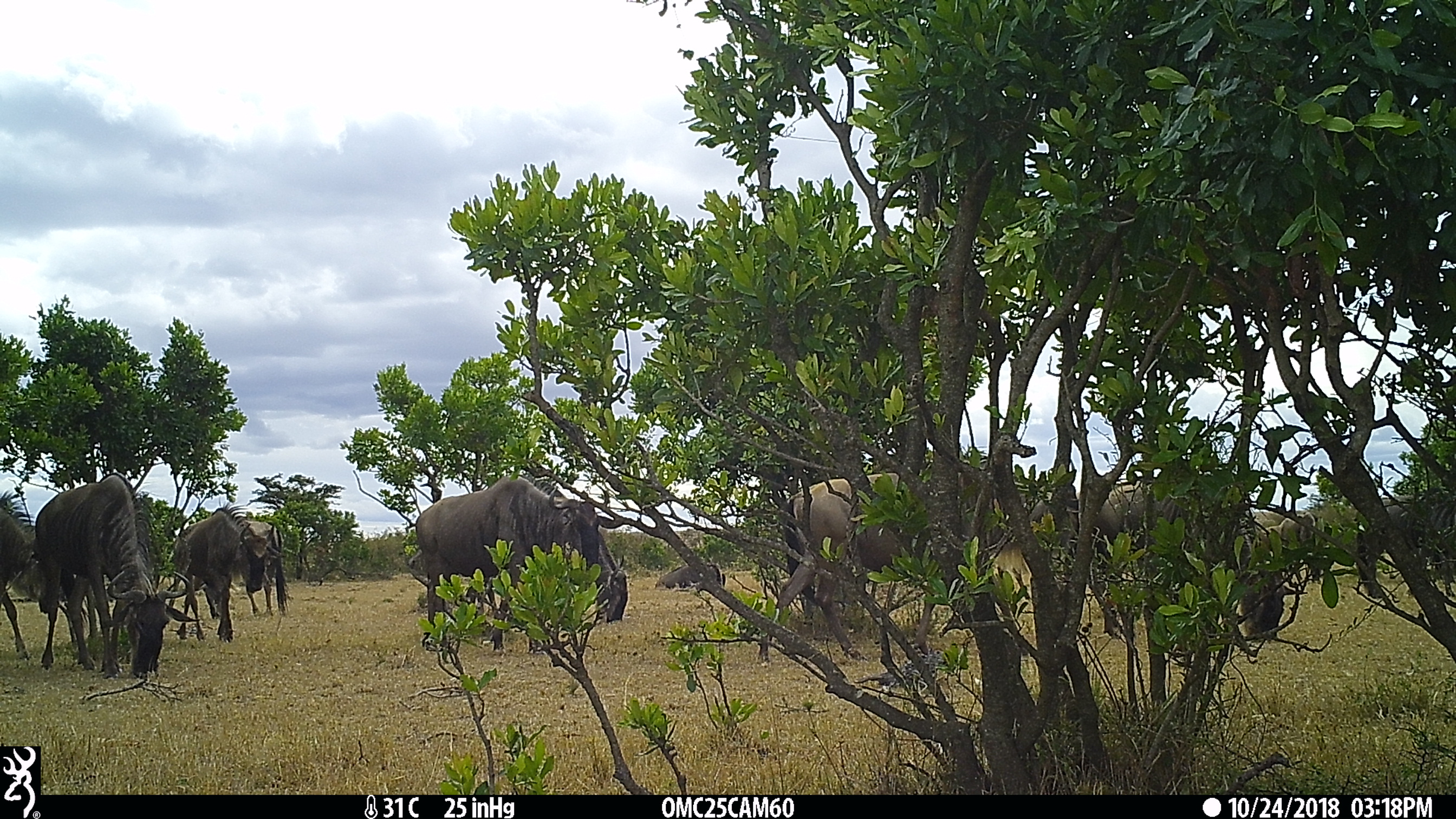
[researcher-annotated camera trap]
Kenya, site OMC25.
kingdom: Animalia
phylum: Chordata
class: Mammalia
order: Artiodactyla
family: Bovidae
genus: Connochaetes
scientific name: Connochaetes taurinus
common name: blue wildebeest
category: wildebeest